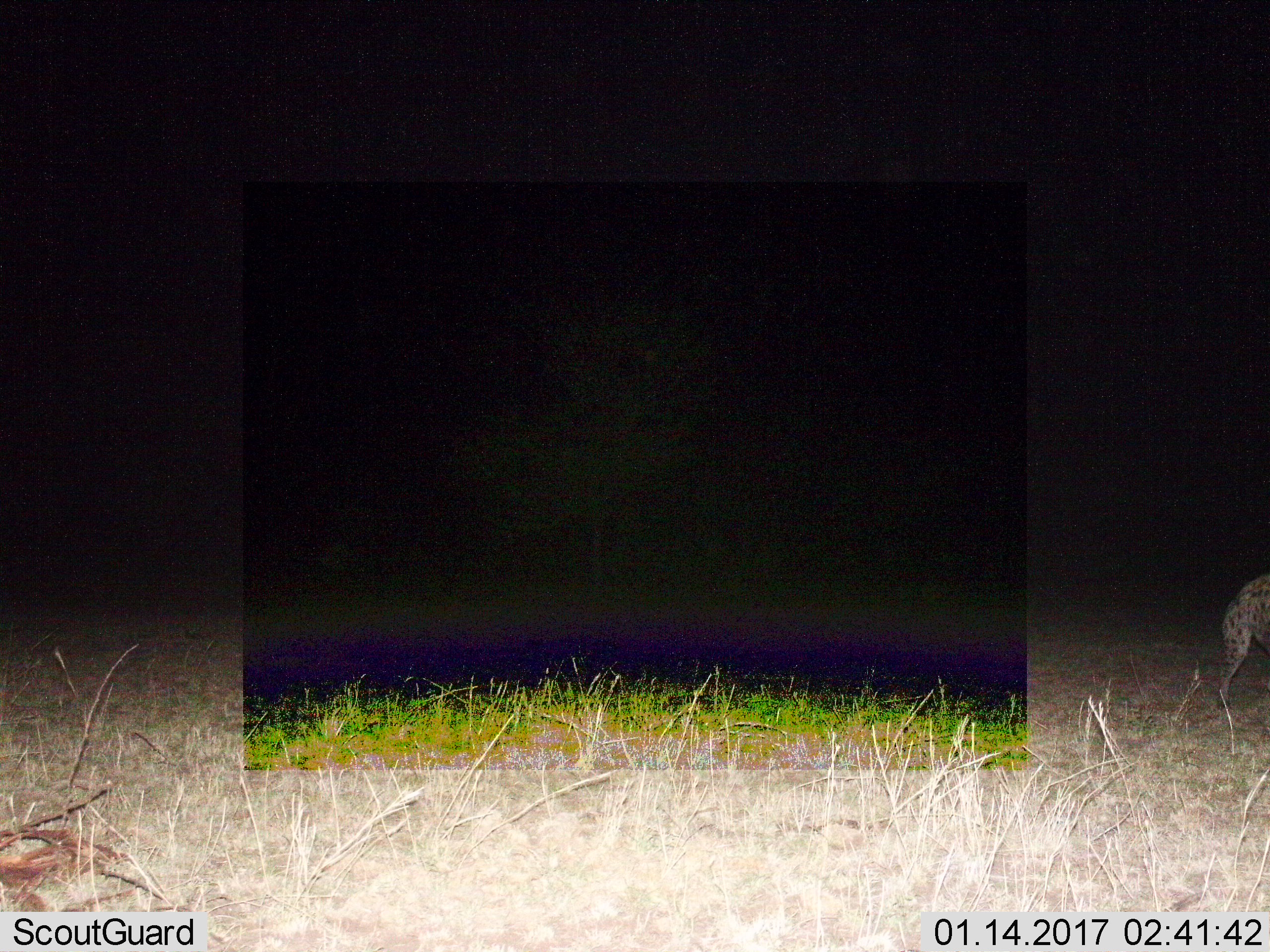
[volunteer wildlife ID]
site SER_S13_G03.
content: unidentified animal